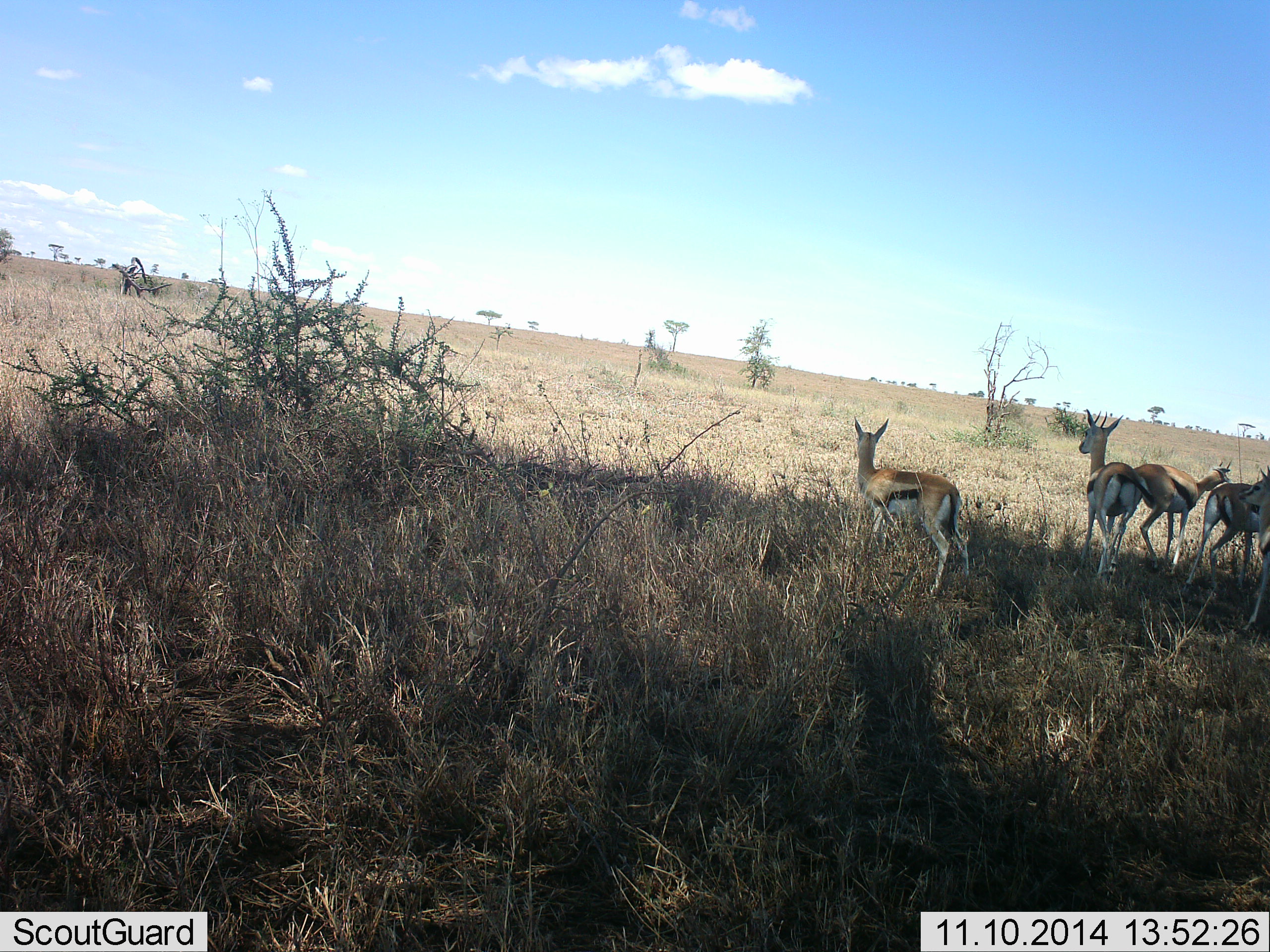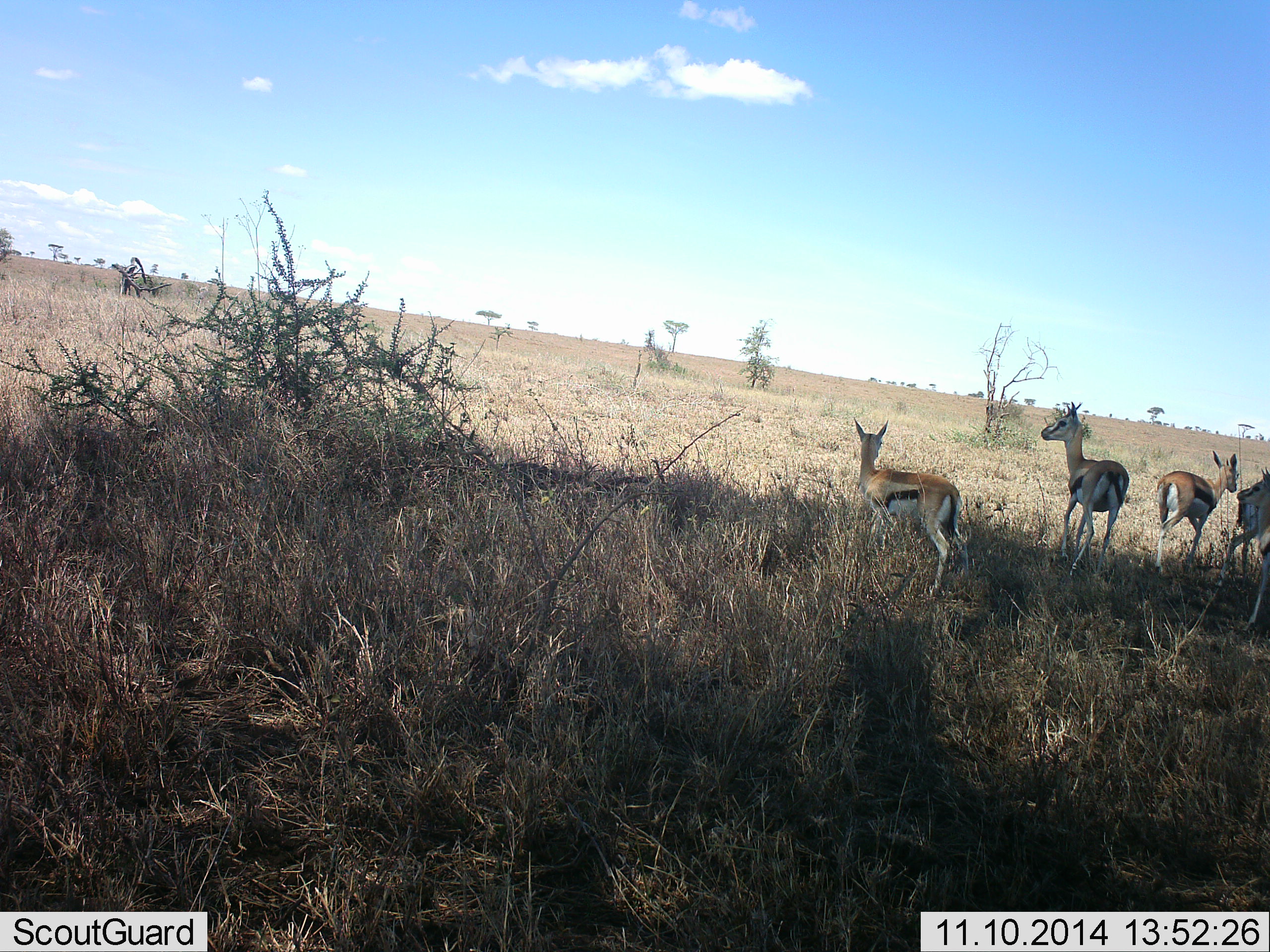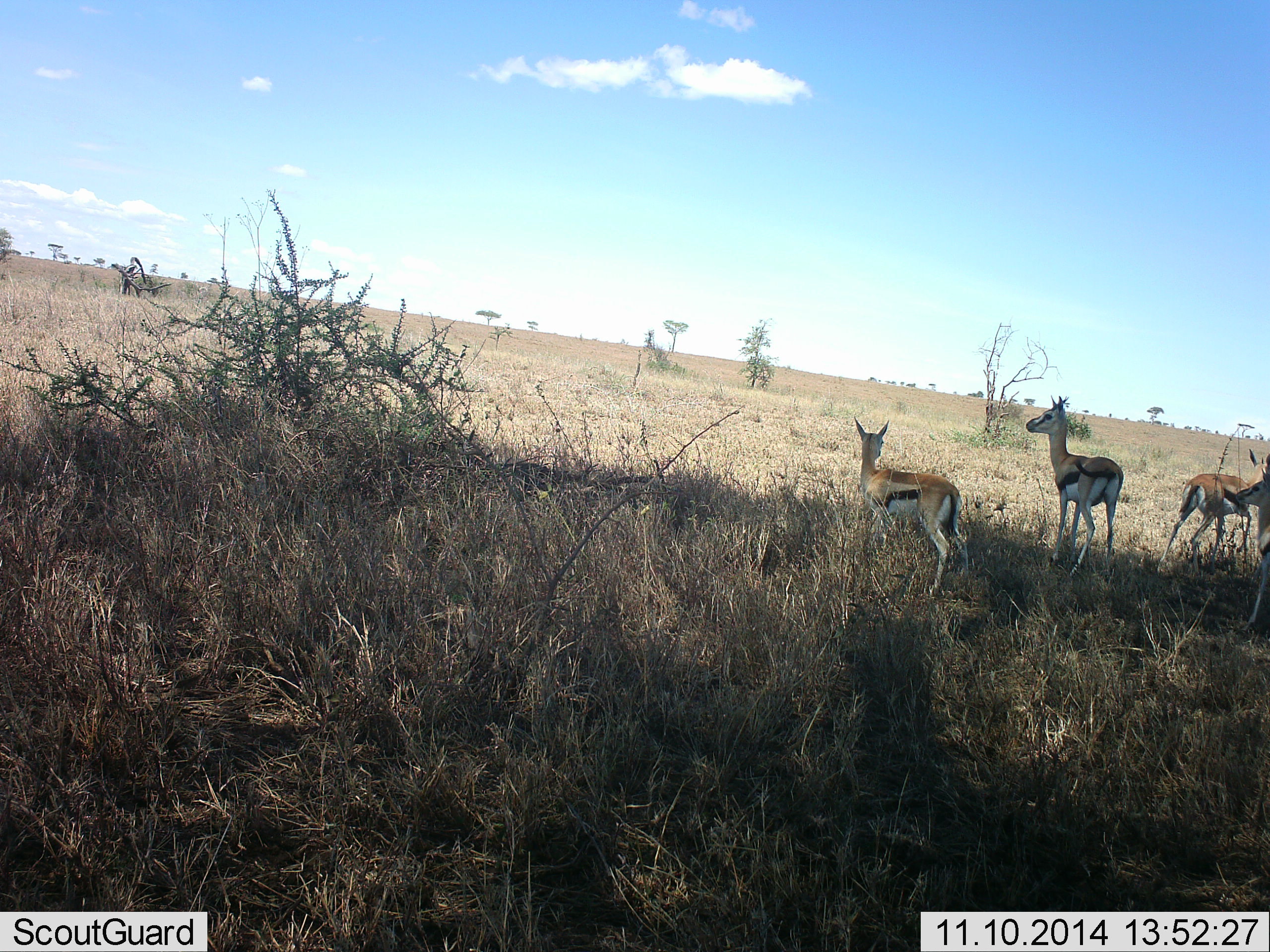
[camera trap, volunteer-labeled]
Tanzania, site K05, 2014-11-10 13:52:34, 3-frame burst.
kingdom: Animalia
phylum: Chordata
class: Mammalia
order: Artiodactyla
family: Bovidae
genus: Eudorcas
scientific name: Eudorcas thomsonii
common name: thomson's gazelle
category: gazellethomsons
Gazellethomsons (thomson's gazelle) (Eudorcas thomsonii), count 5. Behavior (volunteer vote fractions): standing 80%, resting 0%, moving 70%, interacting 20%. Young present (vote fraction): 0%. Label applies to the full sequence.